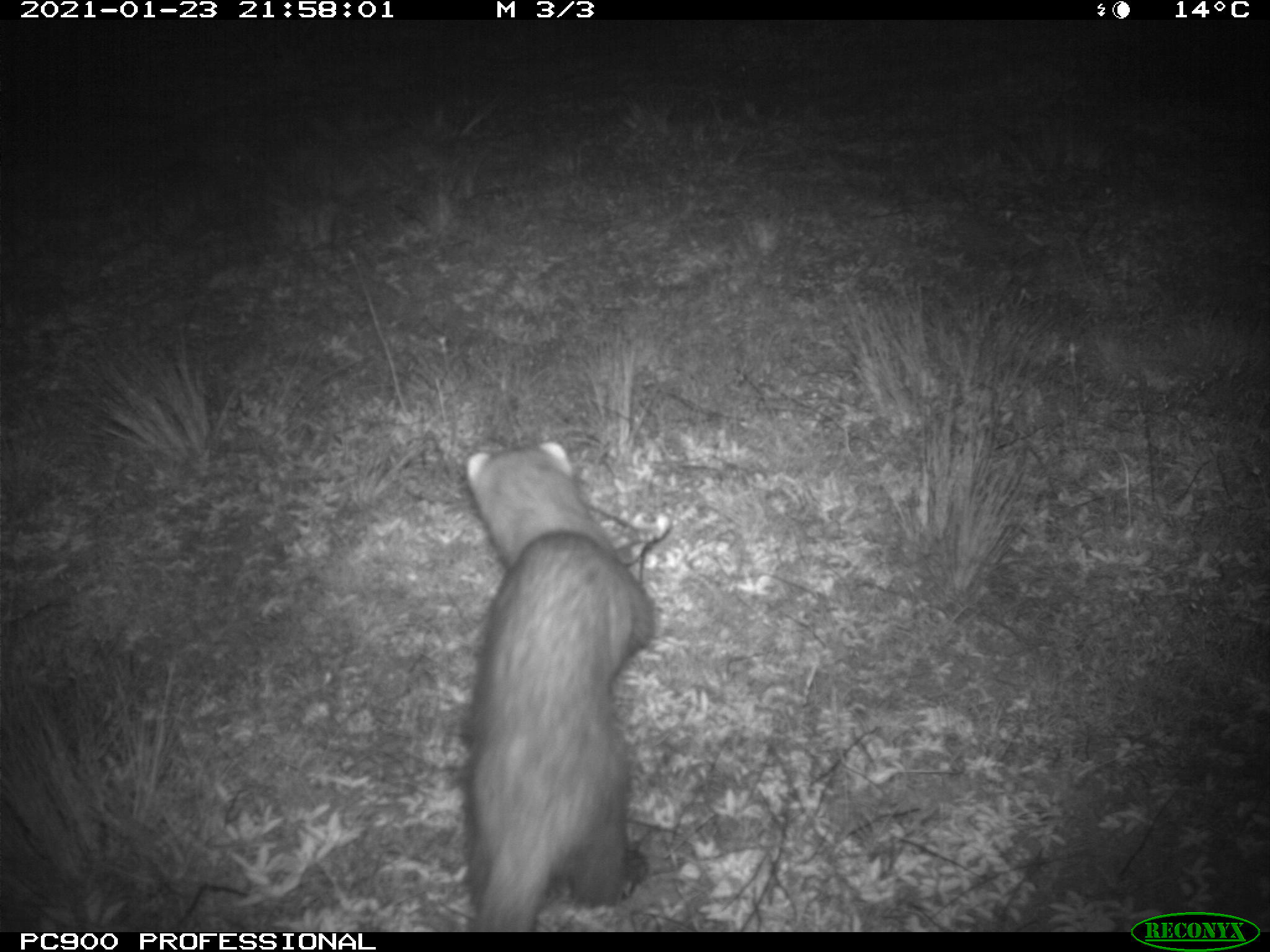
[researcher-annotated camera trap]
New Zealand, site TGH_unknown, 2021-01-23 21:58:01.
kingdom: Animalia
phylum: Chordata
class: Mammalia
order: Carnivora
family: Mustelidae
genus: Mustela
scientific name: Mustela furo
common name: ferret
Ferret (Mustela furo).